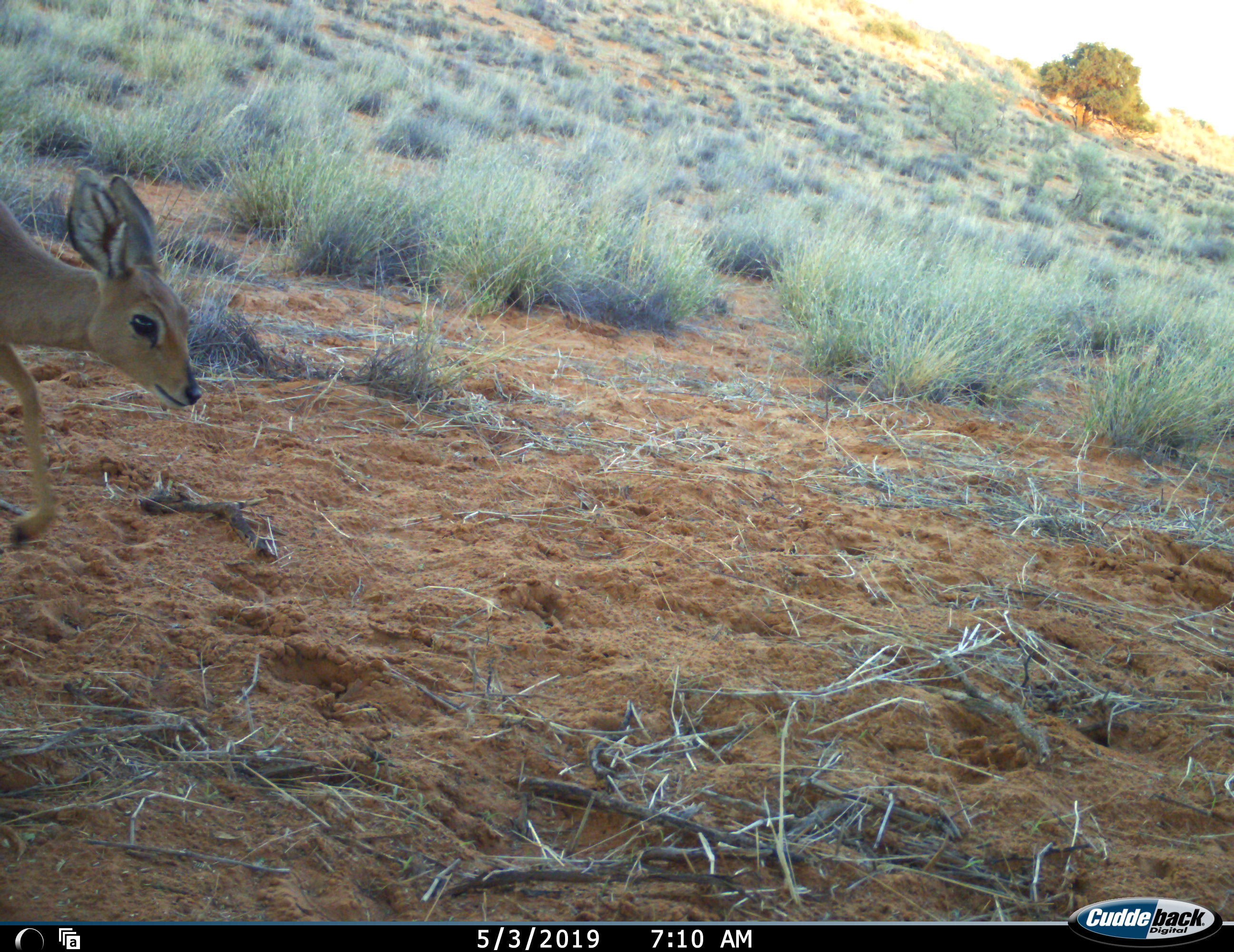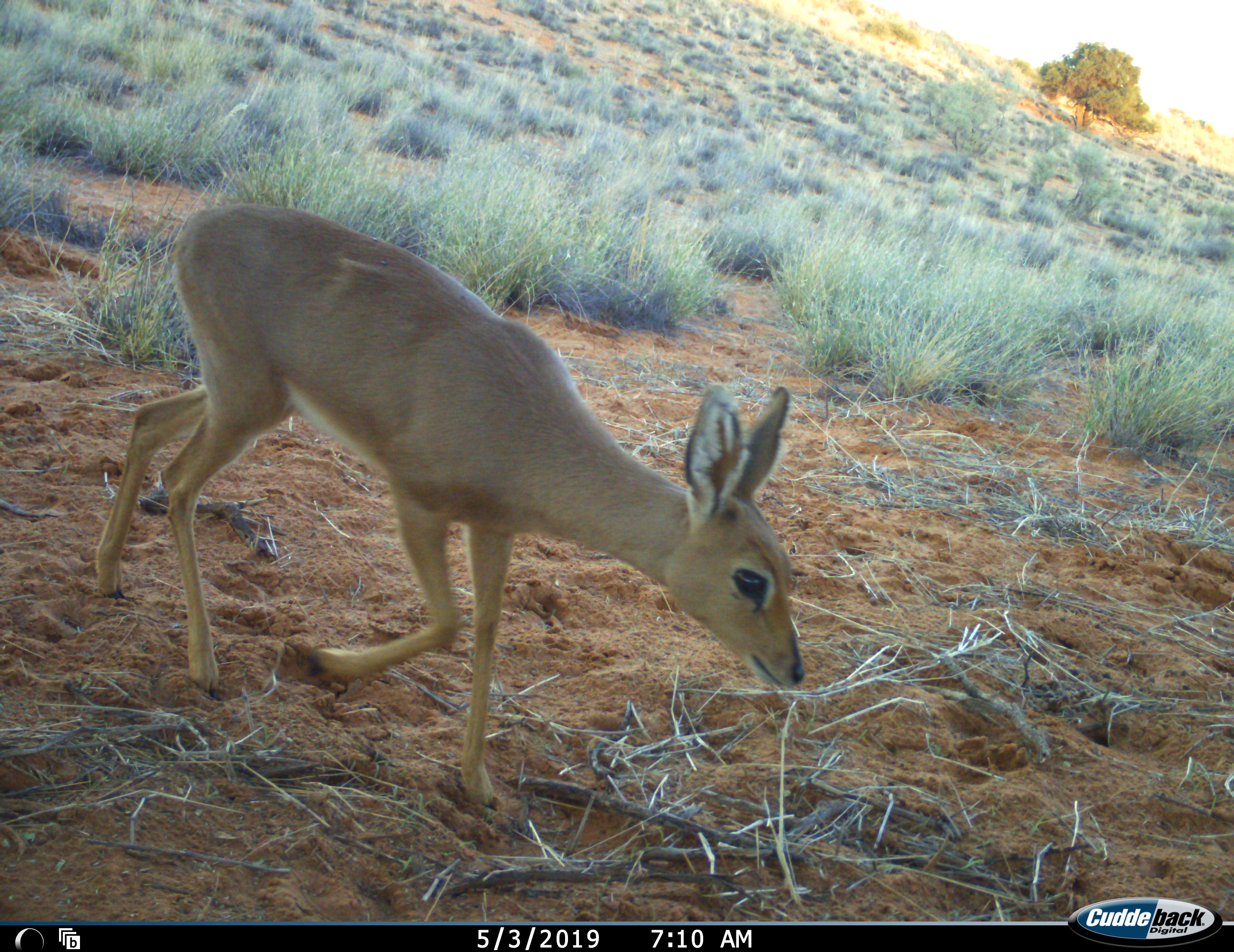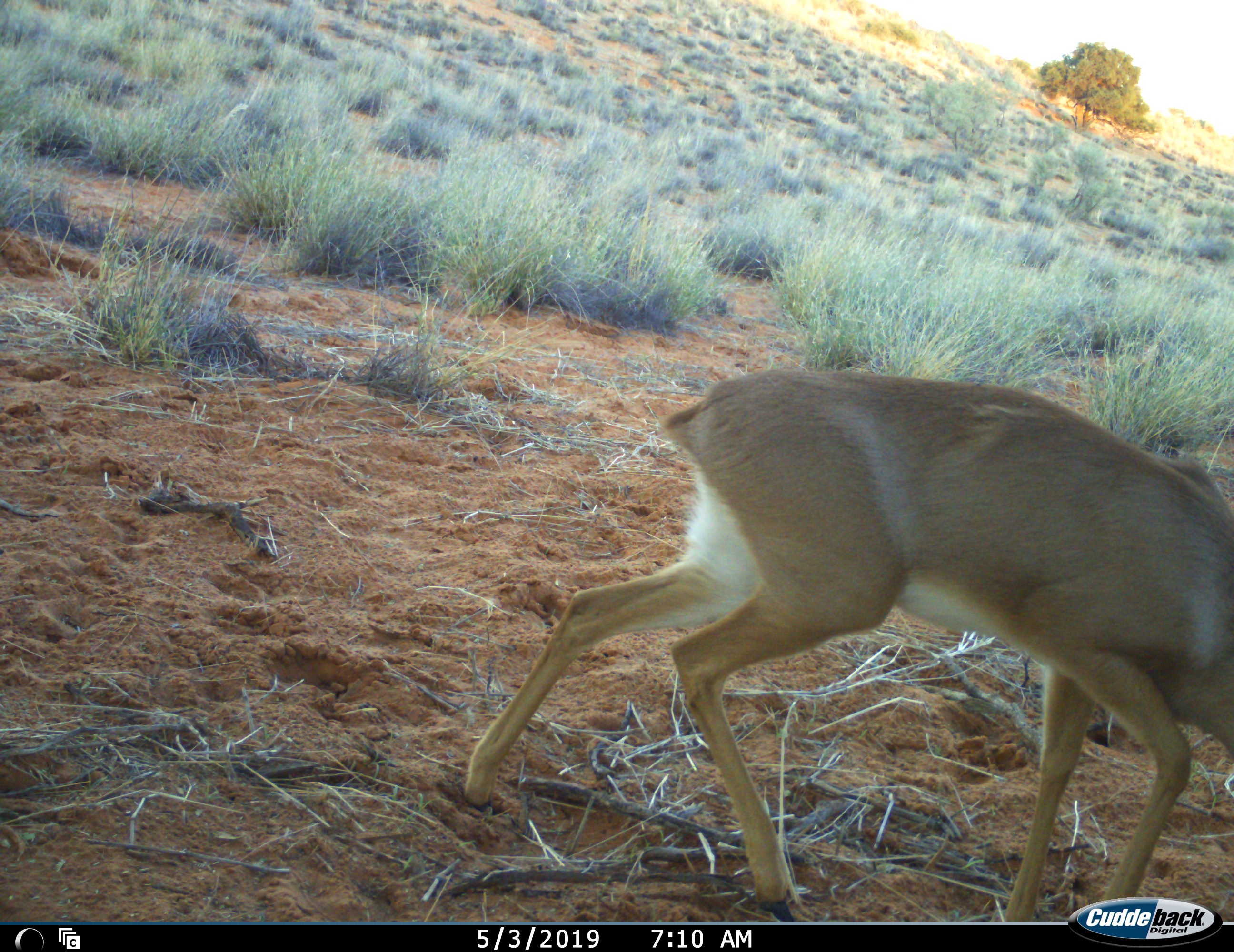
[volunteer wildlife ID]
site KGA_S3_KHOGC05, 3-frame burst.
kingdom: Animalia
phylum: Chordata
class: Mammalia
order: Artiodactyla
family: Bovidae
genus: Raphicerus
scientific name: Raphicerus campestris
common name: steenbok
Steenbok (Raphicerus campestris), count 1. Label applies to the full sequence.